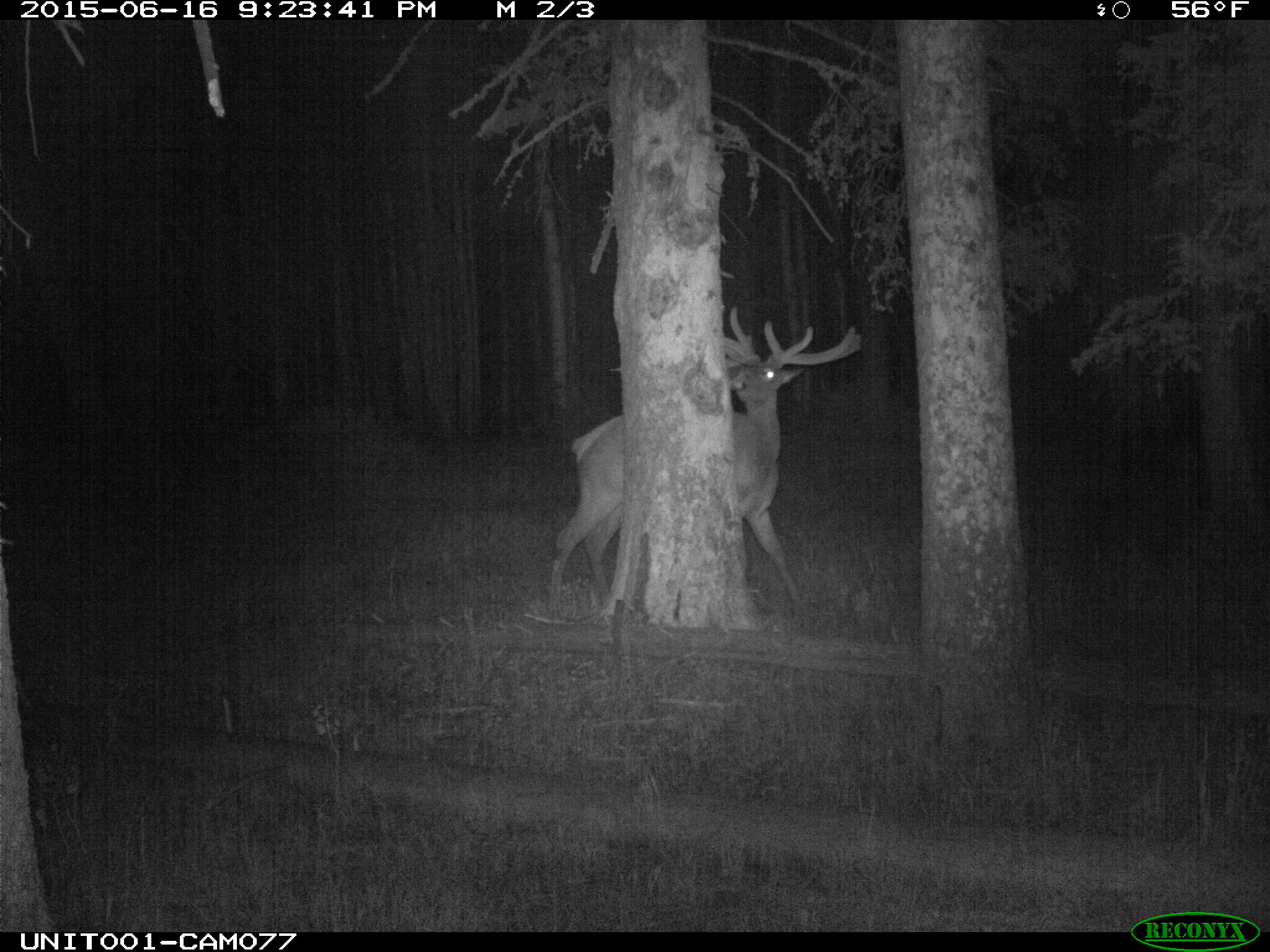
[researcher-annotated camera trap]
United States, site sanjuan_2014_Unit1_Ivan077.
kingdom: Animalia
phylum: Chordata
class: Mammalia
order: Artiodactyla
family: Cervidae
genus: Cervus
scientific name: Cervus elaphus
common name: red deer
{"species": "Cervus elaphus (red deer)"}